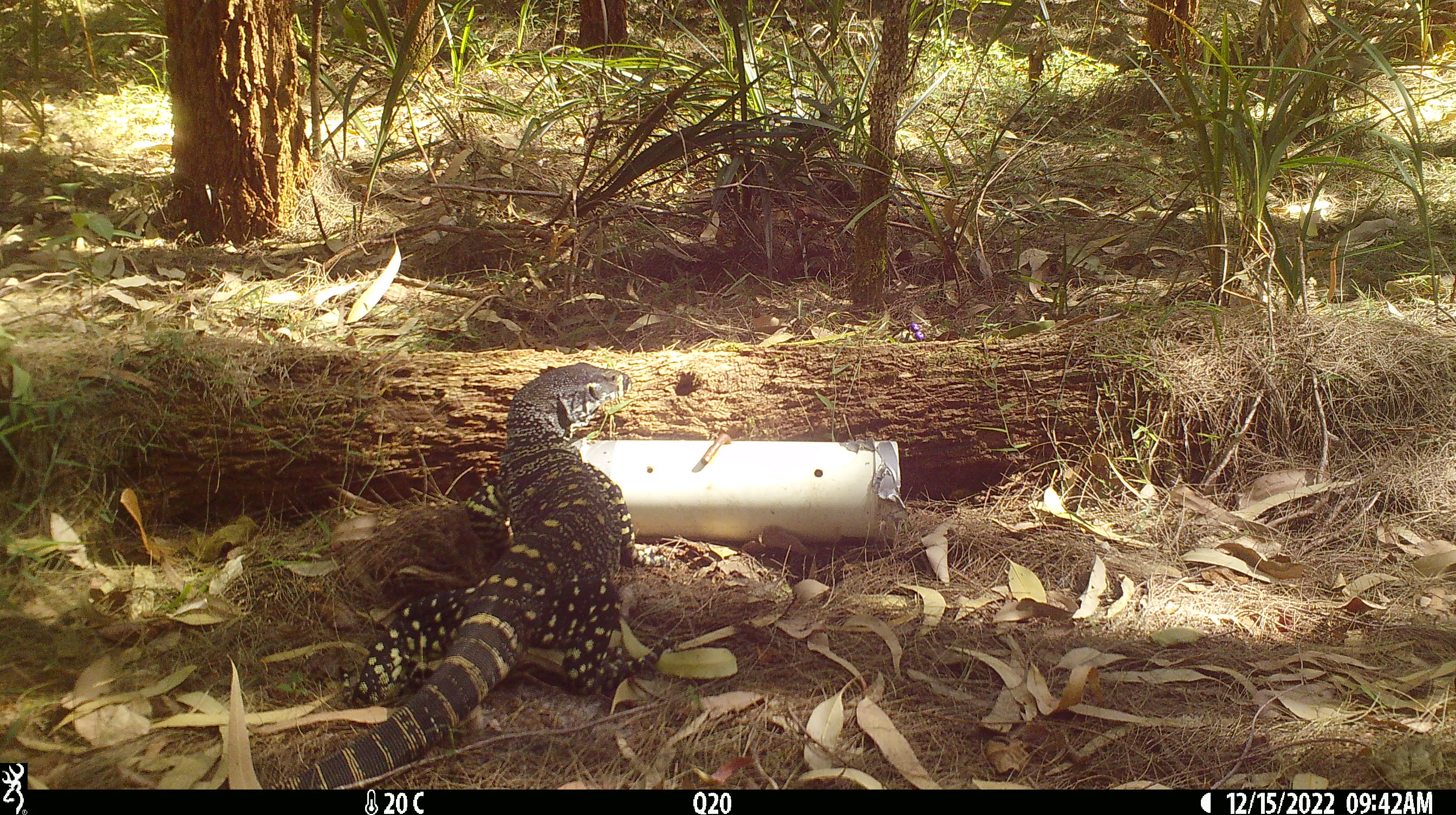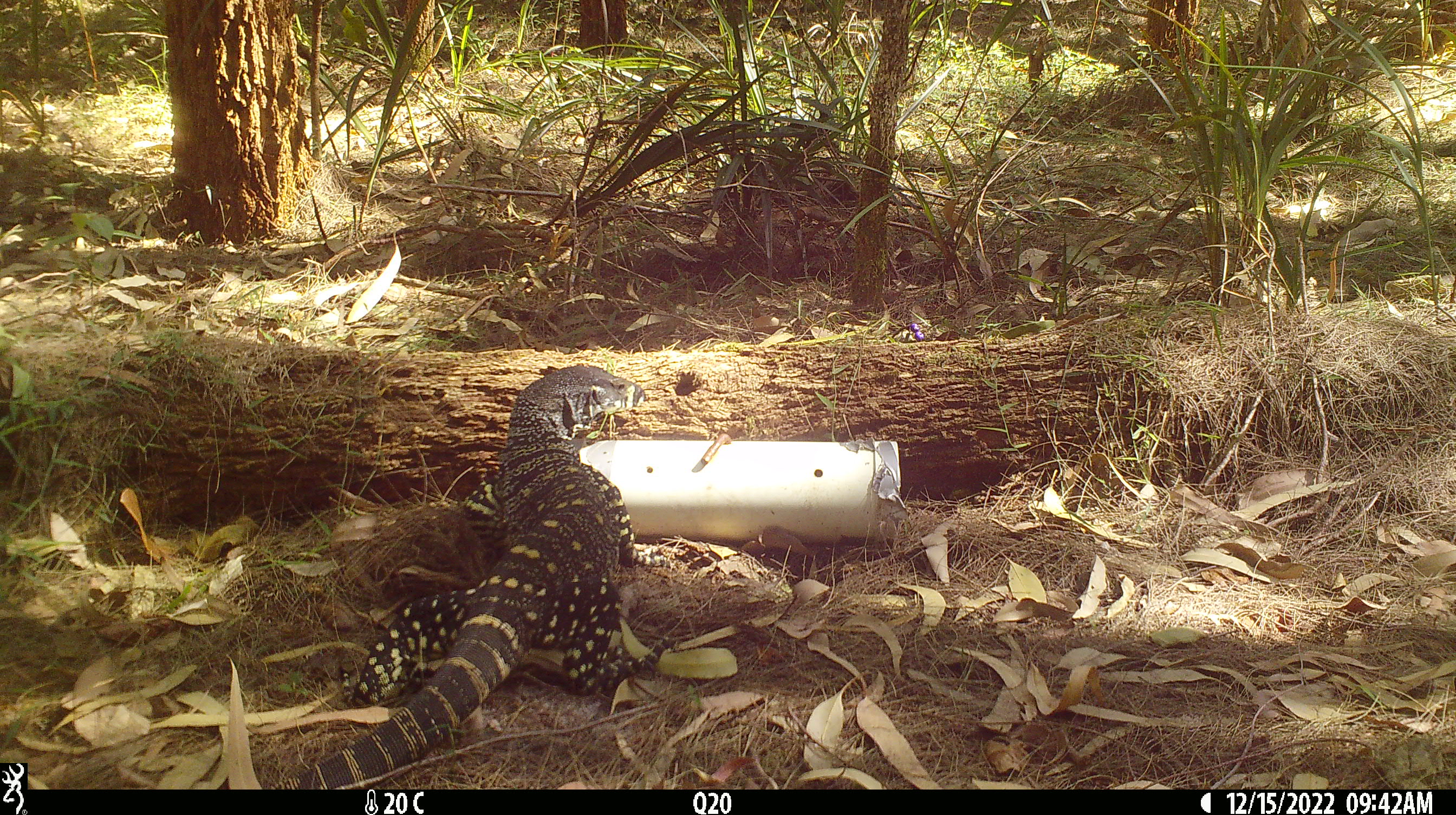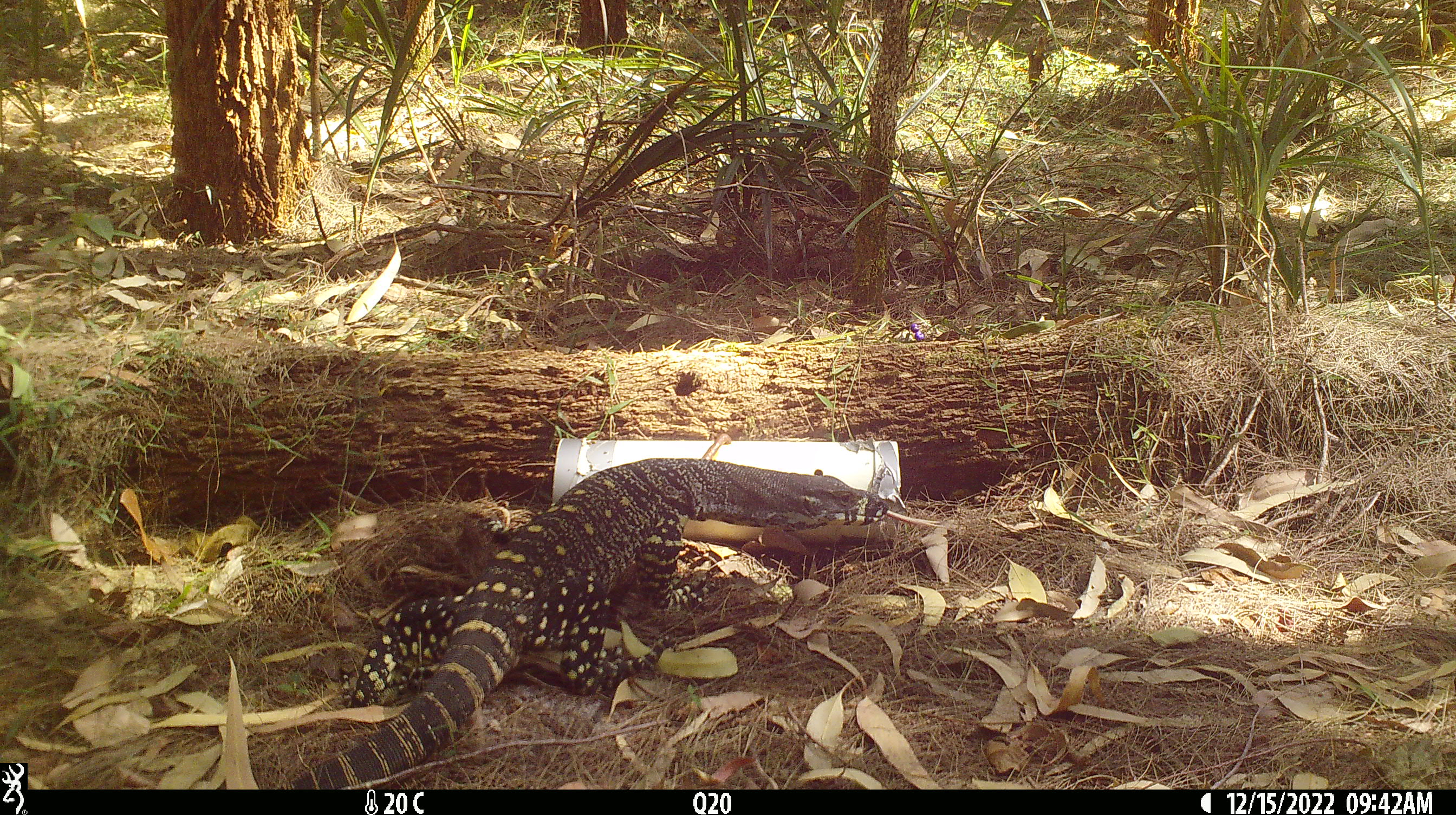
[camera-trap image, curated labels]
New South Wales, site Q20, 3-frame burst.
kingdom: Animalia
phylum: Chordata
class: Reptilia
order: Squamata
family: Varanidae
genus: Varanus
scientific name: Varanus varius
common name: lace monitor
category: goanna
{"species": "goanna (lace monitor) (Varanus varius)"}